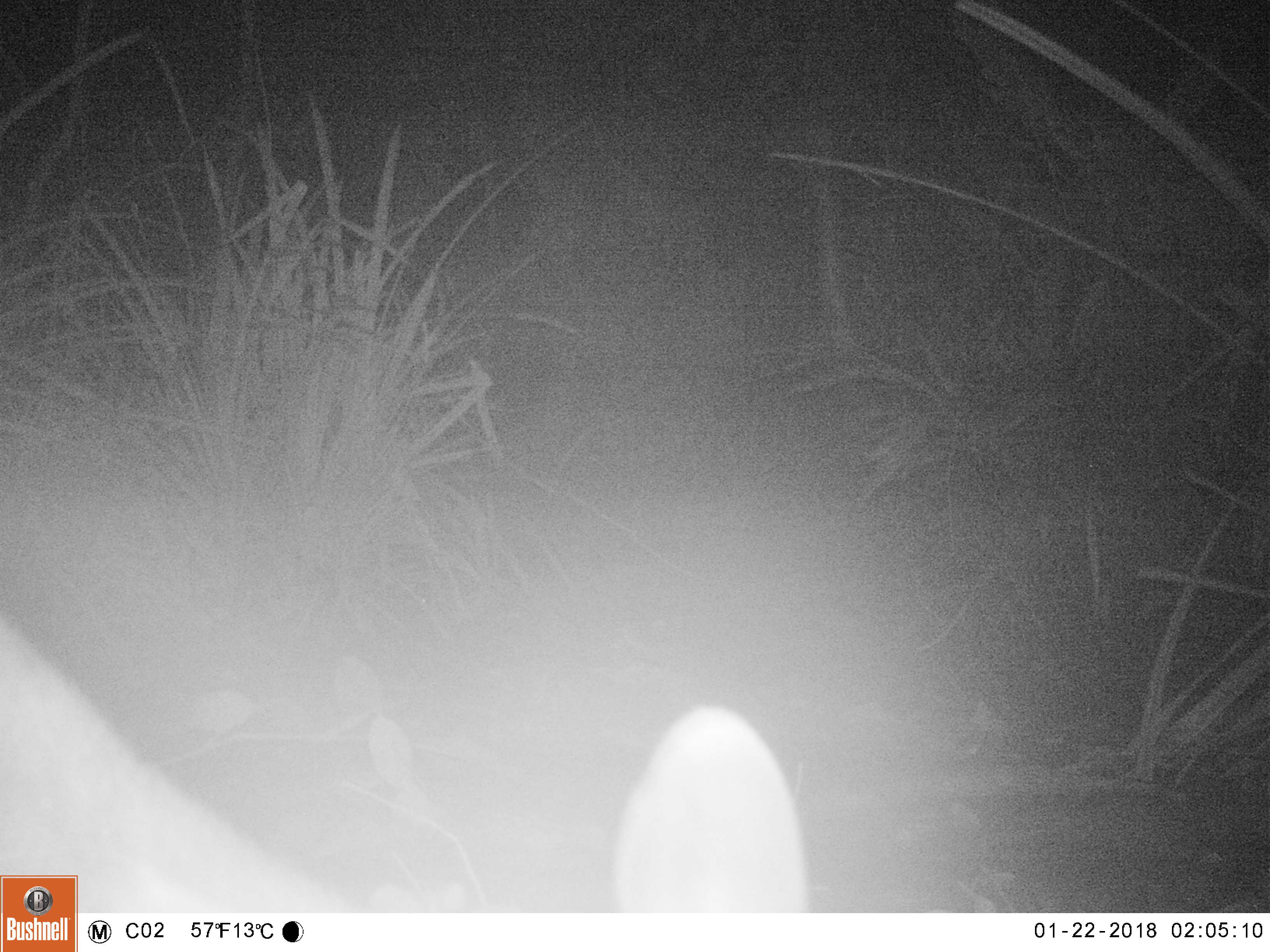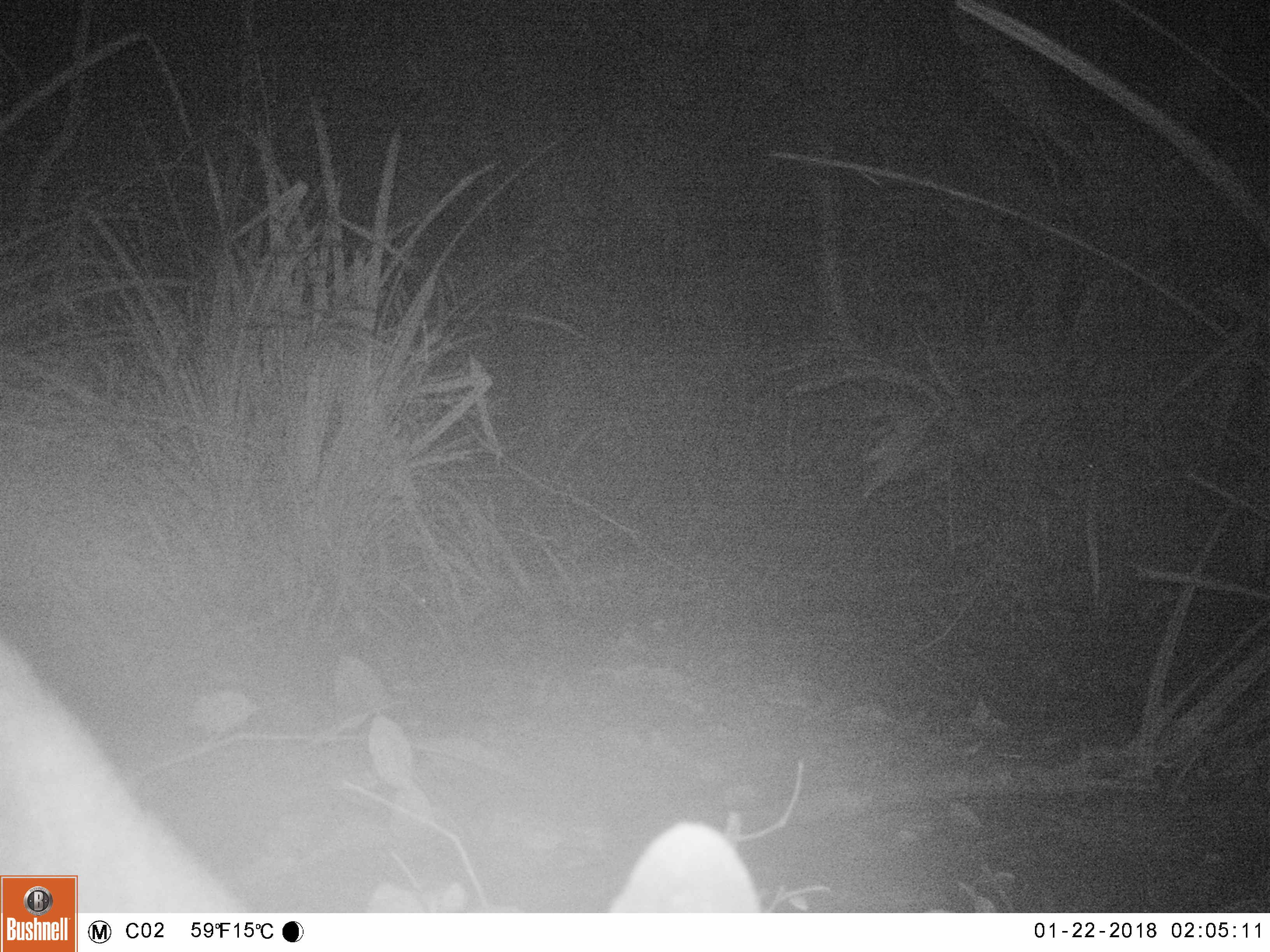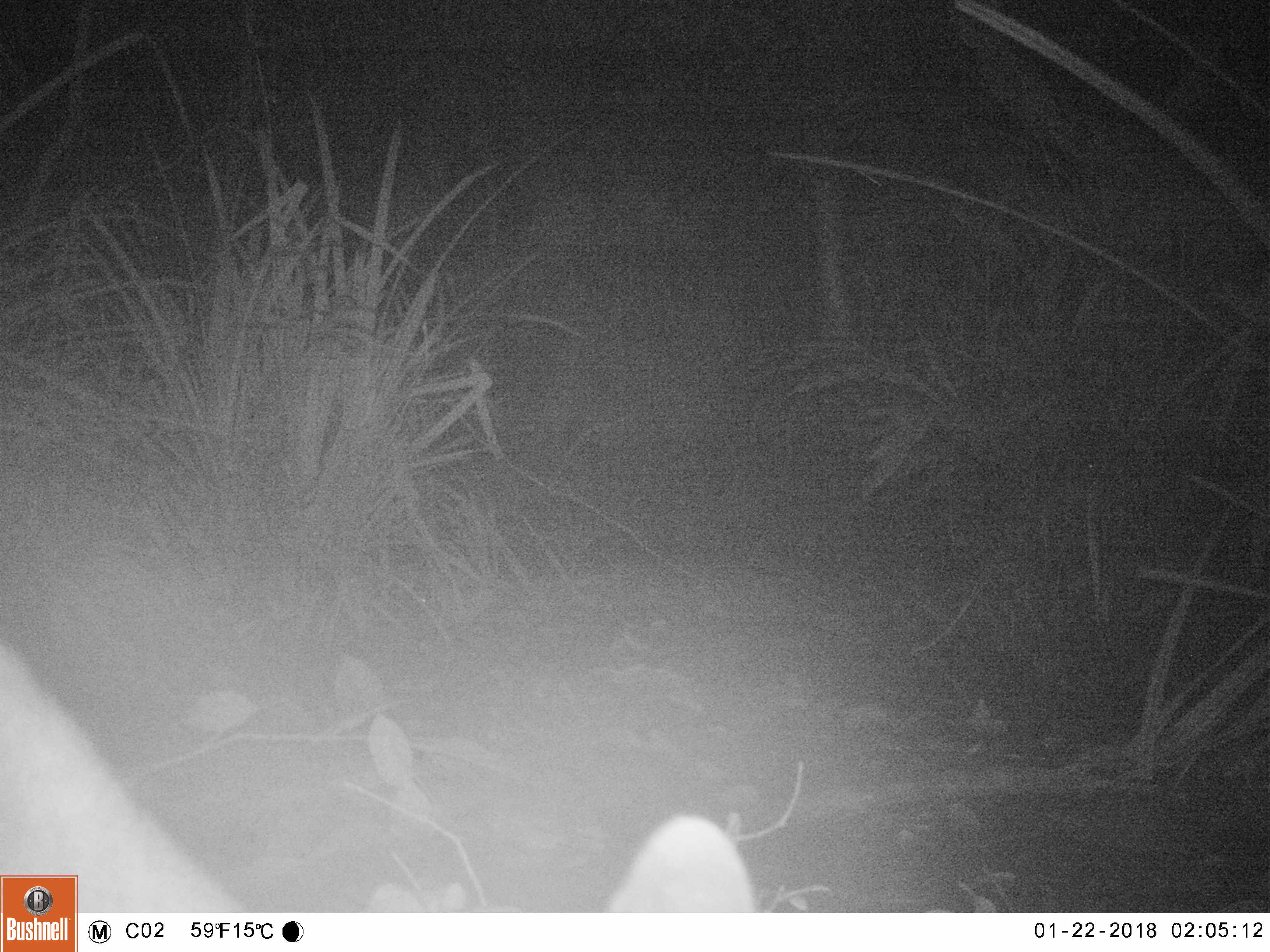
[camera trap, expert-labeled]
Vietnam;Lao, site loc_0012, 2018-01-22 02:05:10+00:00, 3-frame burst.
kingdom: Animalia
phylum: Chordata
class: Mammalia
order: Artiodactyla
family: Cervidae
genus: Muntiacus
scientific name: Muntiacus rooseveltorum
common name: roosevelt's muntjac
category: roosevelts muntjac group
Roosevelts muntjac group (roosevelt's muntjac) (Muntiacus rooseveltorum). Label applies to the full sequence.